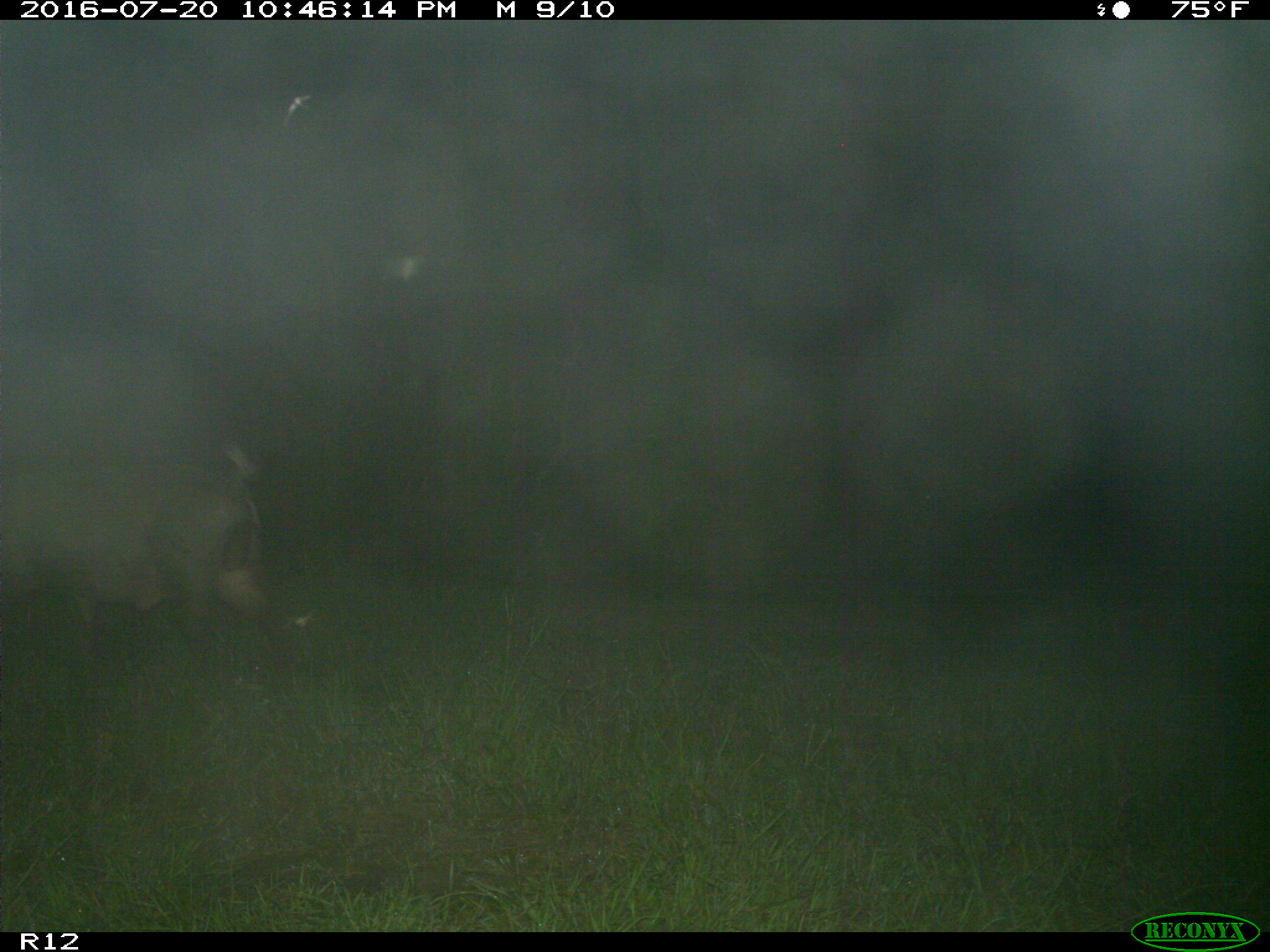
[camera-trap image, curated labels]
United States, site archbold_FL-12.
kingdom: Animalia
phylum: Chordata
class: Mammalia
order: Artiodactyla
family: Suidae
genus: Sus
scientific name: Sus scrofa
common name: wild boar